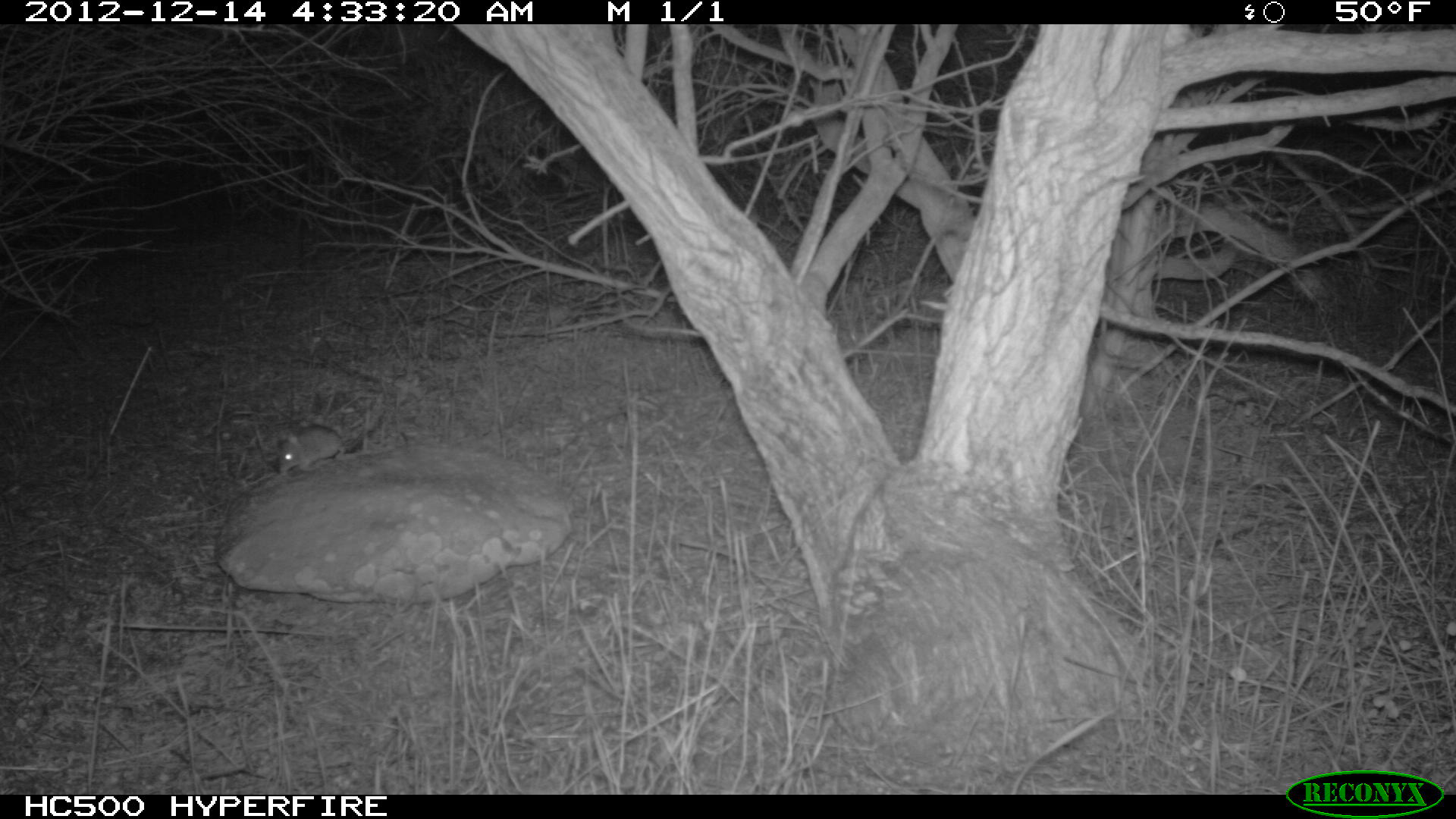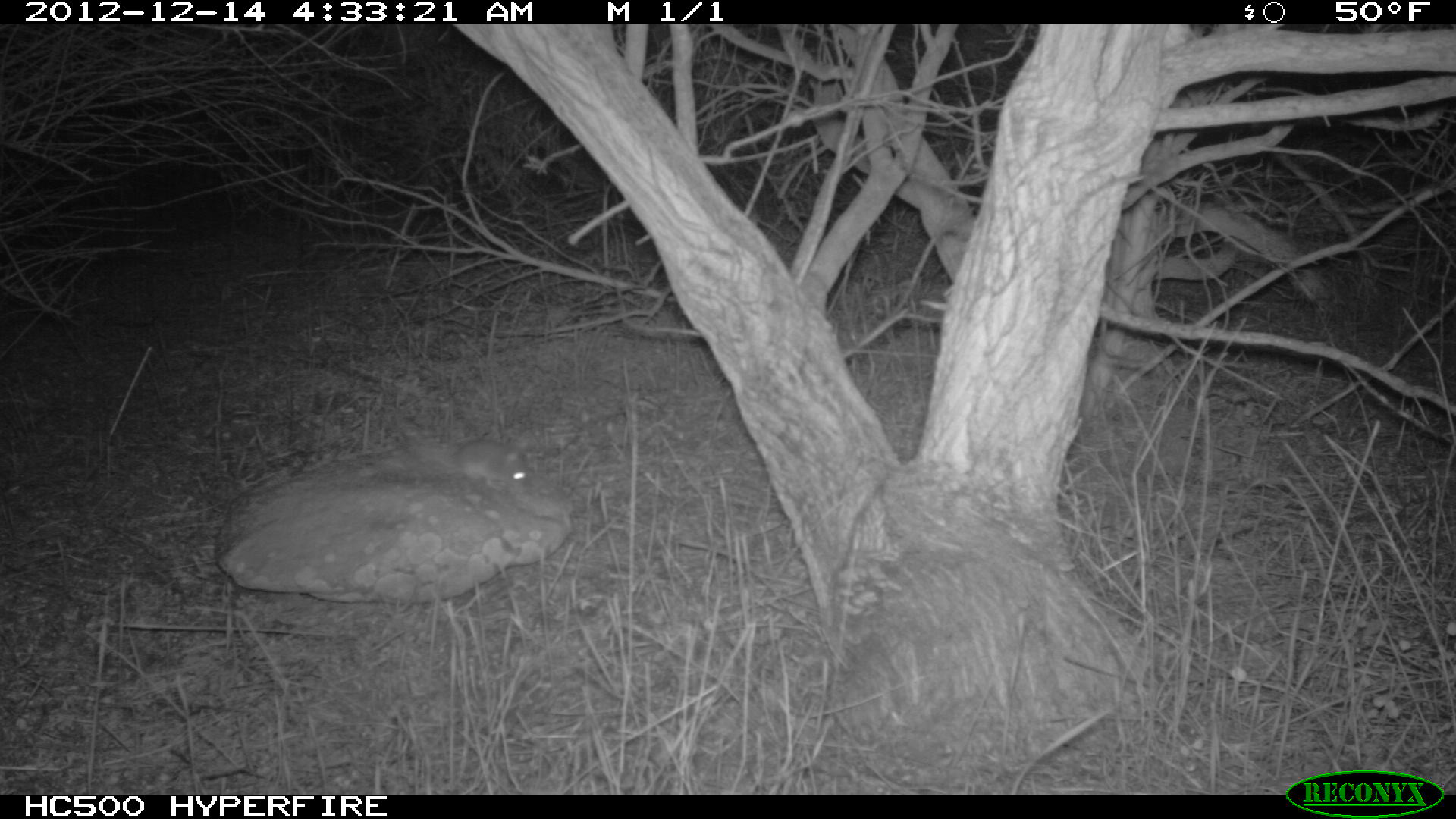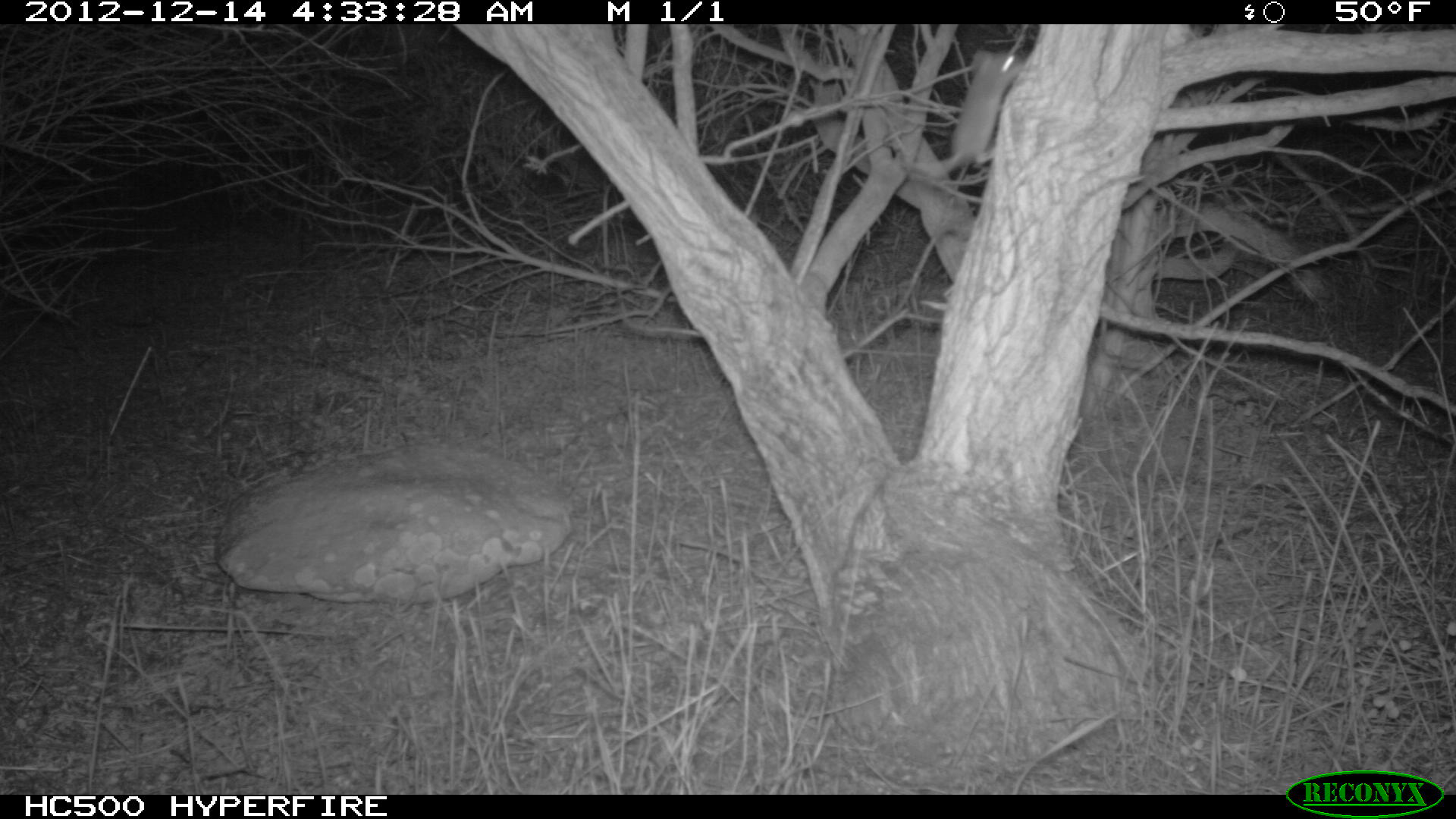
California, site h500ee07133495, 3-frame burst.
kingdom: Animalia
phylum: Chordata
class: Mammalia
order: Rodentia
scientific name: Rodentia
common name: rodent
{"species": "rodent (Rodentia)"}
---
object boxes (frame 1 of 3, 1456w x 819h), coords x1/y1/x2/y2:
rodent: 279/396/384/473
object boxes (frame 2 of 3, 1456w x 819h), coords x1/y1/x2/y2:
rodent: 427/438/529/489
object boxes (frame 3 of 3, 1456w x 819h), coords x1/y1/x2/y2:
rodent: 907/47/1025/180